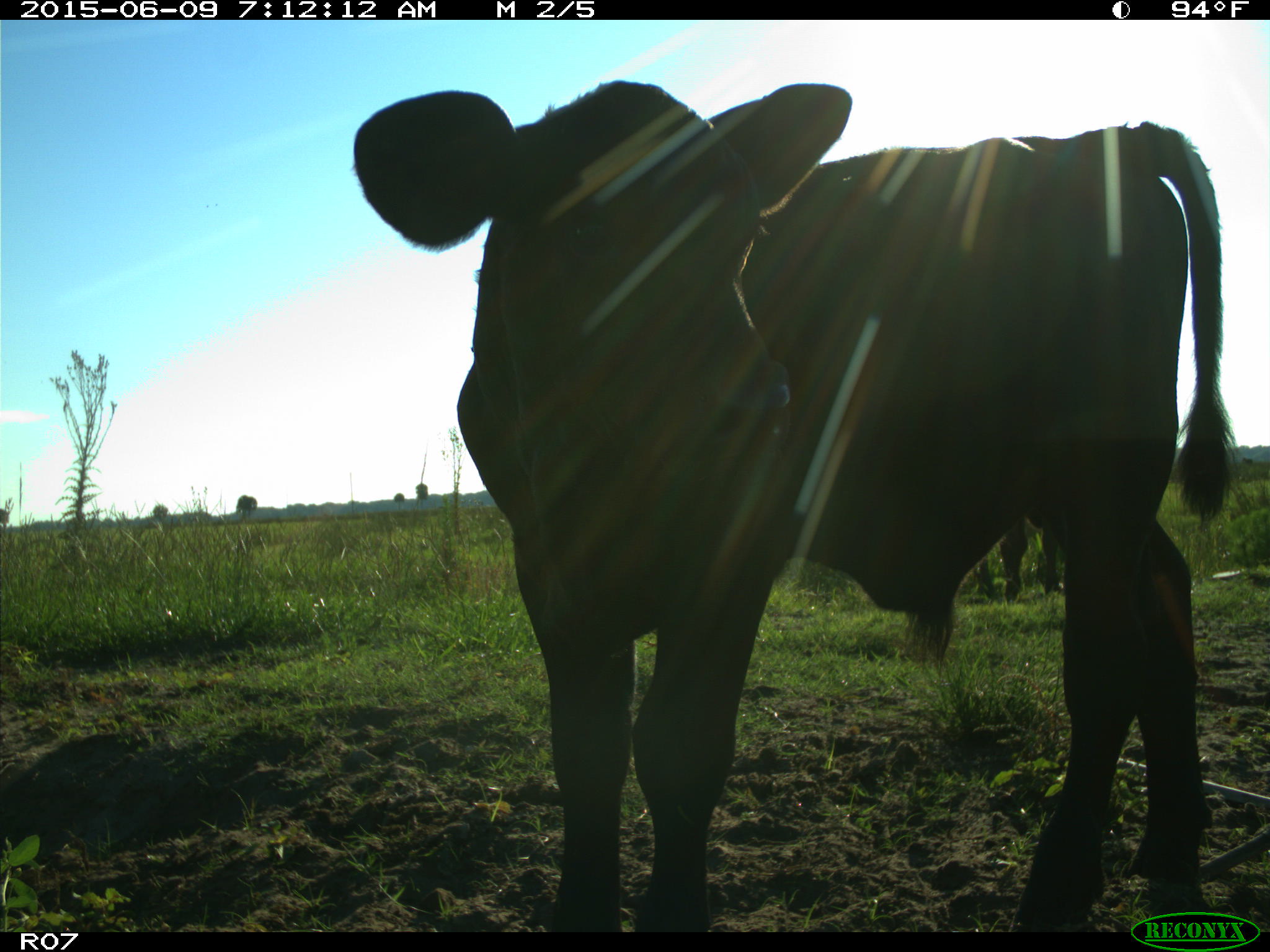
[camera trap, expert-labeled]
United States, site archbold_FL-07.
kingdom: Animalia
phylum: Chordata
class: Mammalia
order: Artiodactyla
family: Bovidae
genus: Bos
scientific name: Bos taurus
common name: domestic cow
Bos taurus (domestic cow).